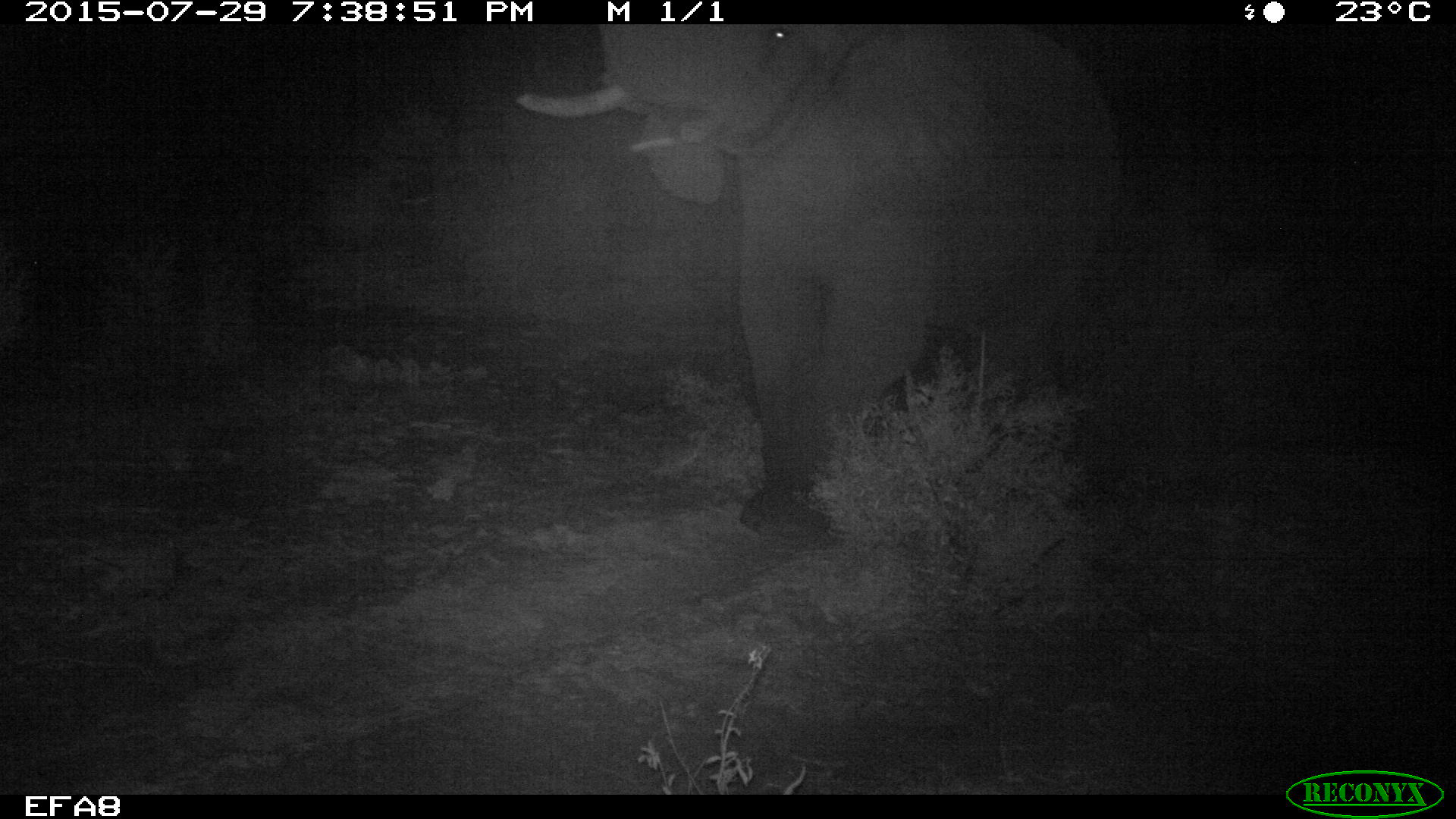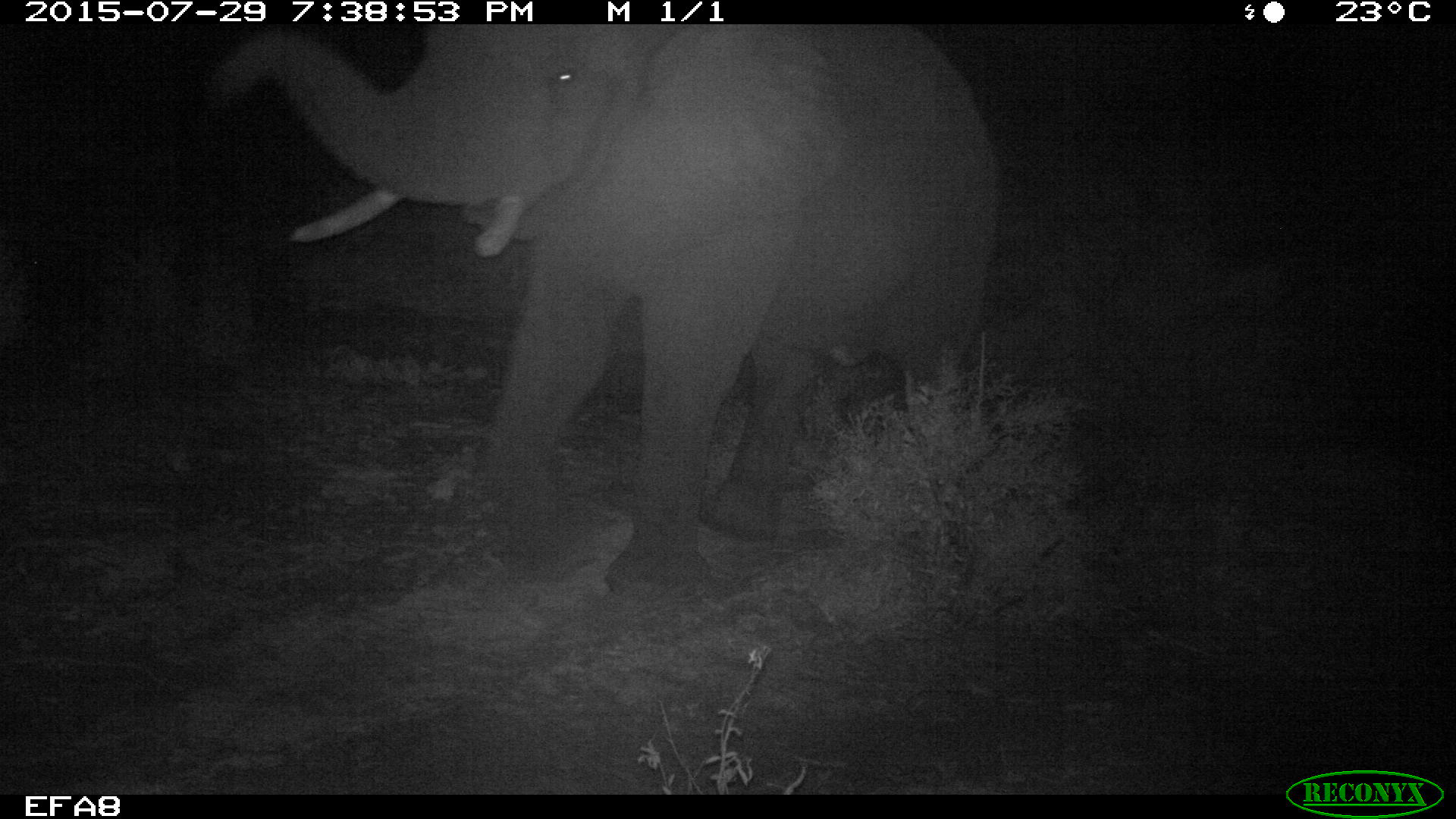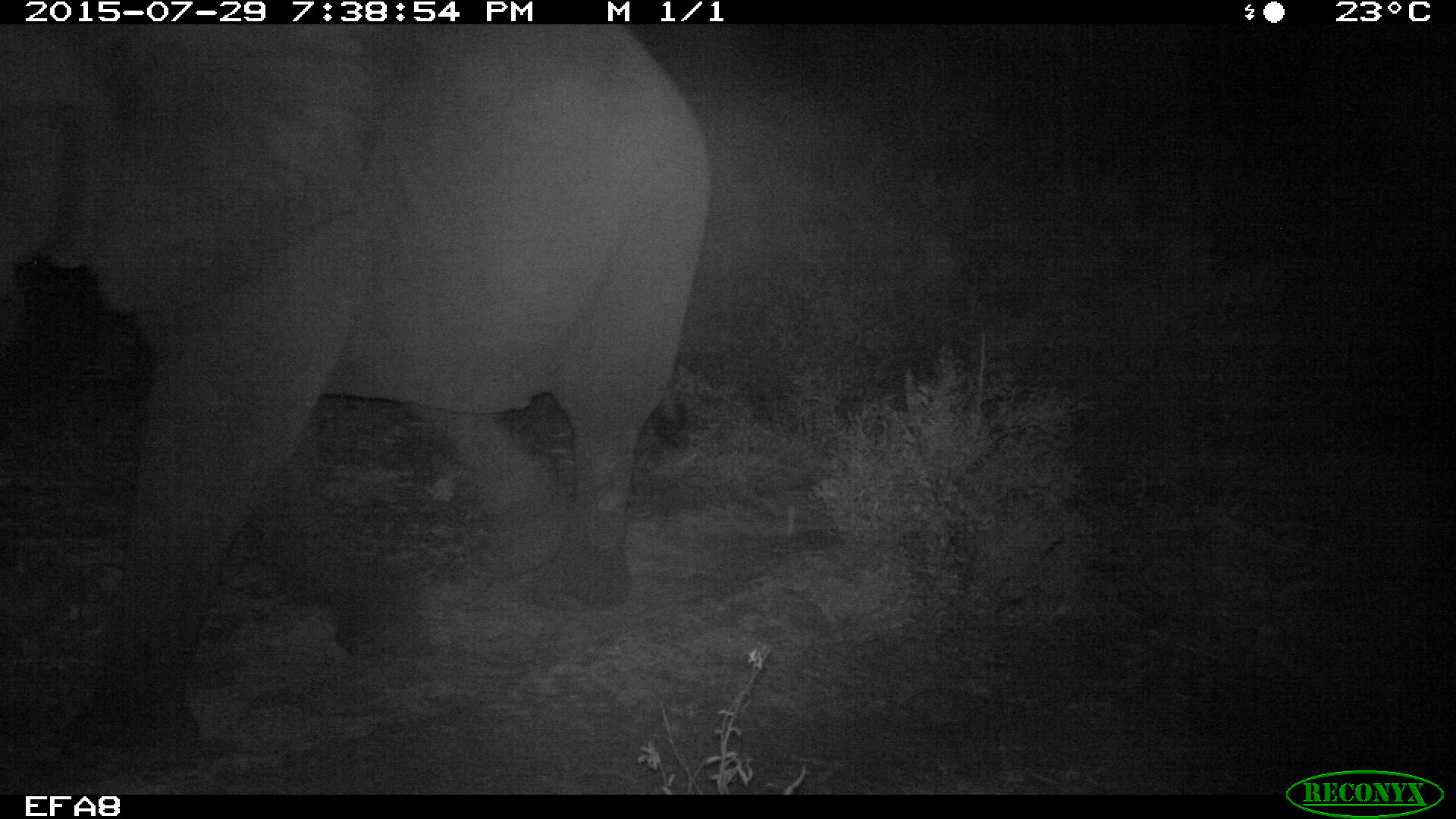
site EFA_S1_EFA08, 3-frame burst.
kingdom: Animalia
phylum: Chordata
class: Mammalia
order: Proboscidea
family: Elephantidae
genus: Loxodonta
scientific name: Loxodonta africana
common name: african bush elephant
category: elephant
Elephant (african bush elephant) (Loxodonta africana), count 1. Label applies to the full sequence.